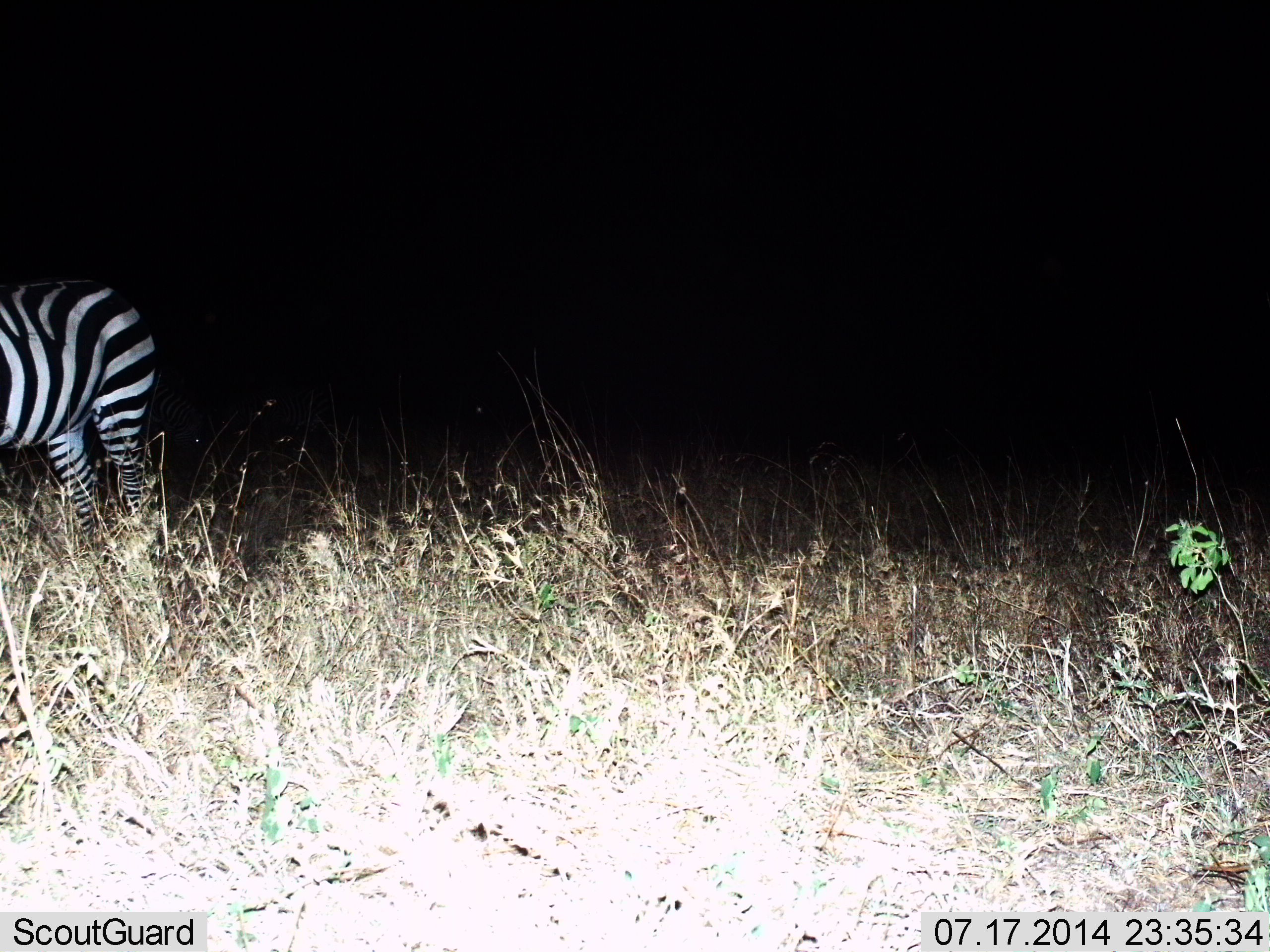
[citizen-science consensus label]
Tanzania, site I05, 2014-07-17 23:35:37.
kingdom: Animalia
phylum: Chordata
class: Mammalia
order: Perissodactyla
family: Equidae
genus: Equus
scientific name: Equus quagga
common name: plains zebra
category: zebra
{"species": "zebra (plains zebra) (Equus quagga)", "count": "1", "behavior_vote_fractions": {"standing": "90%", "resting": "10%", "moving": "10%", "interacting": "10%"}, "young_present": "0%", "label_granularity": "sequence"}